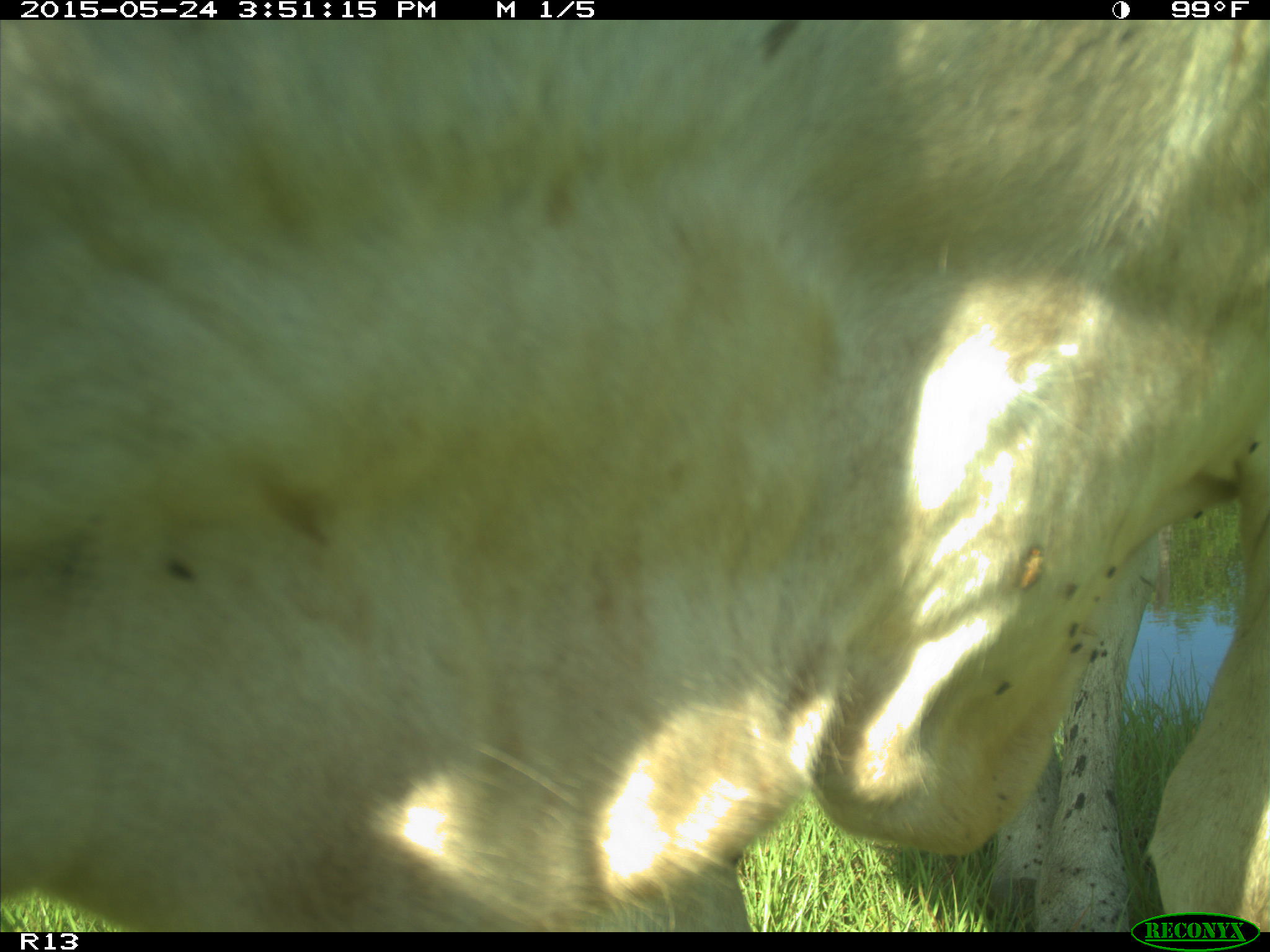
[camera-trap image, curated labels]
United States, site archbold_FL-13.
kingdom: Animalia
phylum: Chordata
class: Mammalia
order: Artiodactyla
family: Bovidae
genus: Bos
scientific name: Bos taurus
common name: domestic cow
Bos taurus (domestic cow).